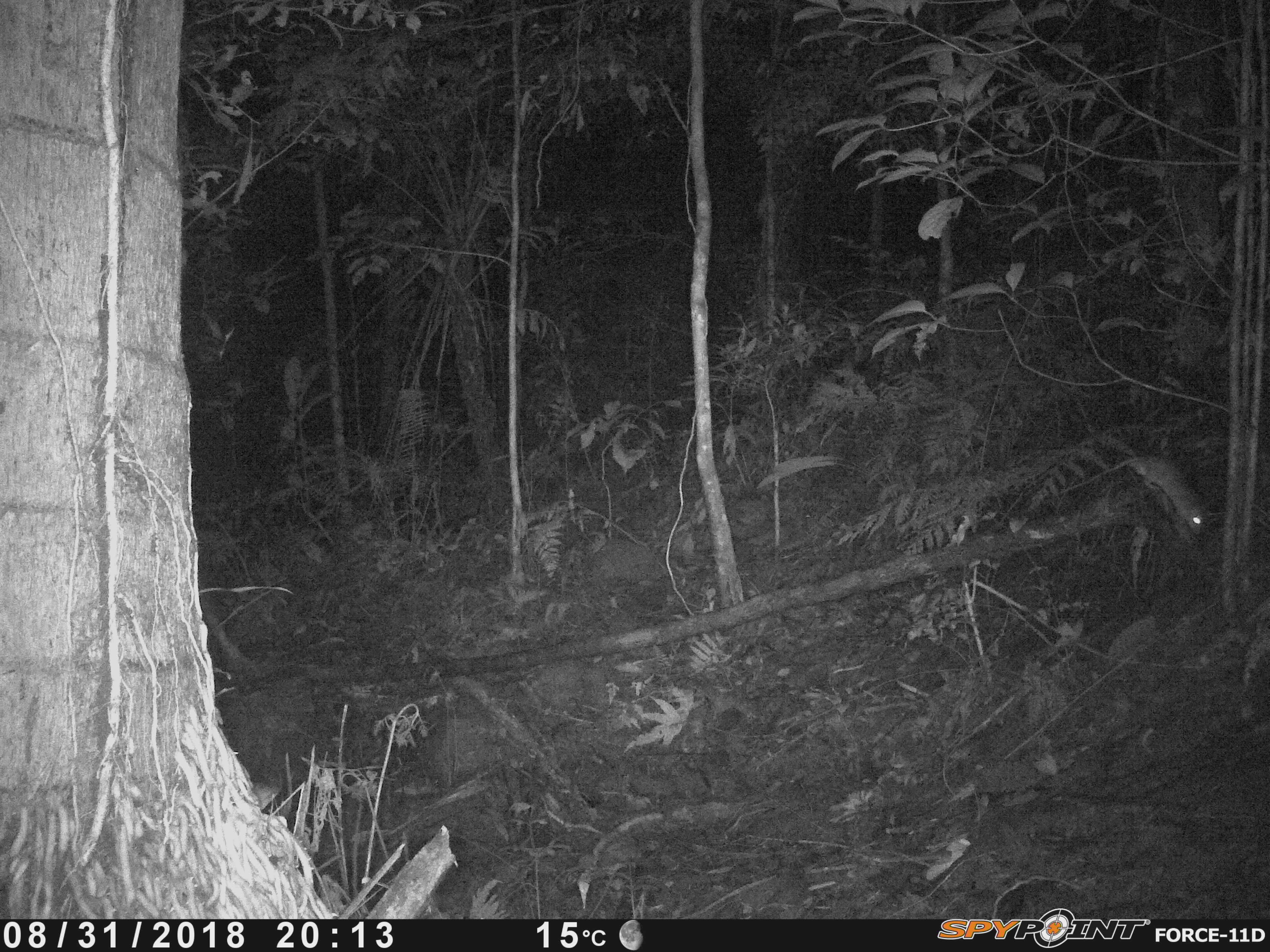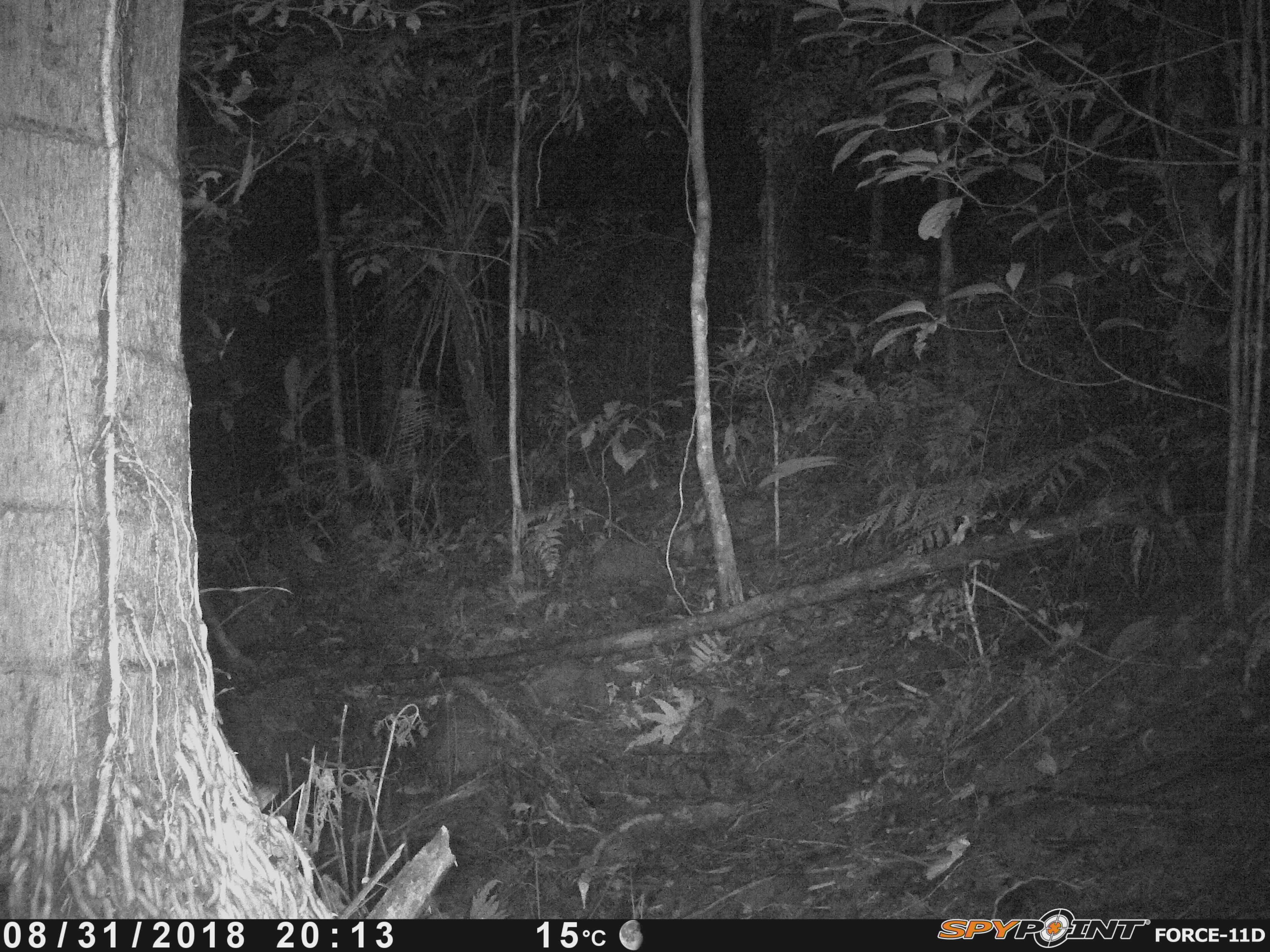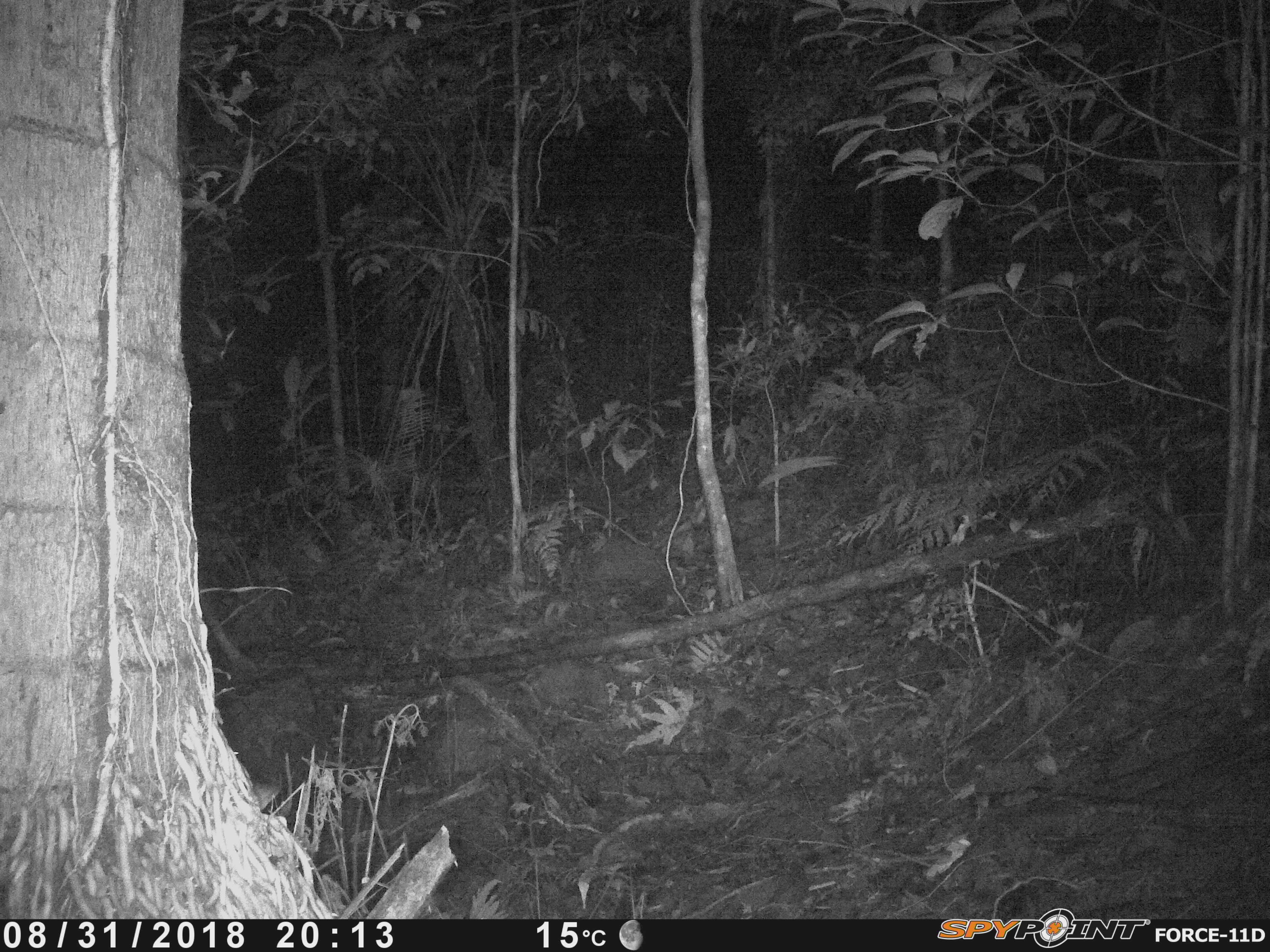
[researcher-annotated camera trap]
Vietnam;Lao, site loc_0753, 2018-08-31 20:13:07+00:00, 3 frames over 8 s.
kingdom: Animalia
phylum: Chordata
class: Mammalia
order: Rodentia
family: Muridae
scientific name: Muridae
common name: old-world mice and rats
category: unidentified murid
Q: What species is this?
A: Unidentified murid (old-world mice and rats) (Muridae).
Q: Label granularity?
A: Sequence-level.